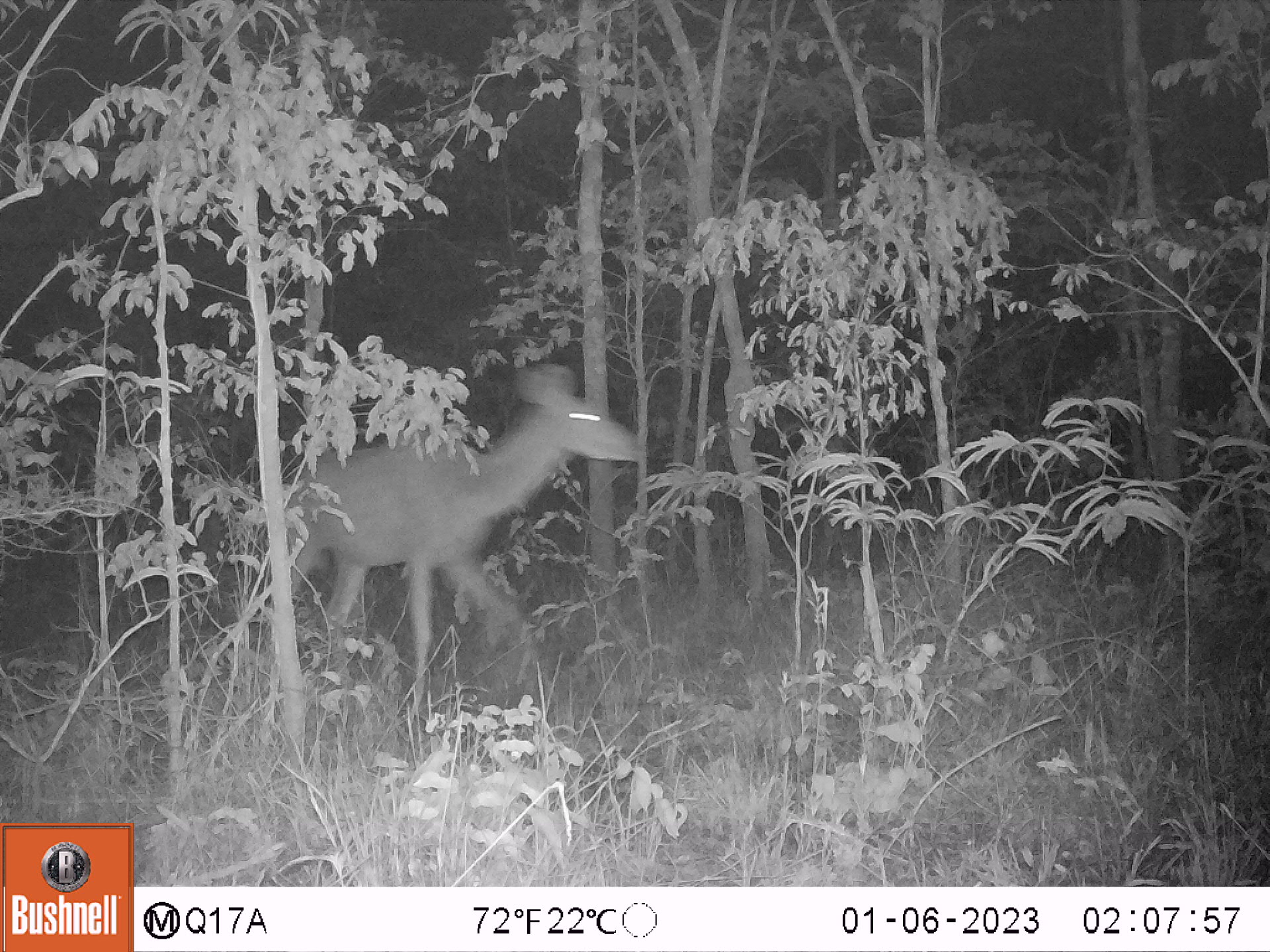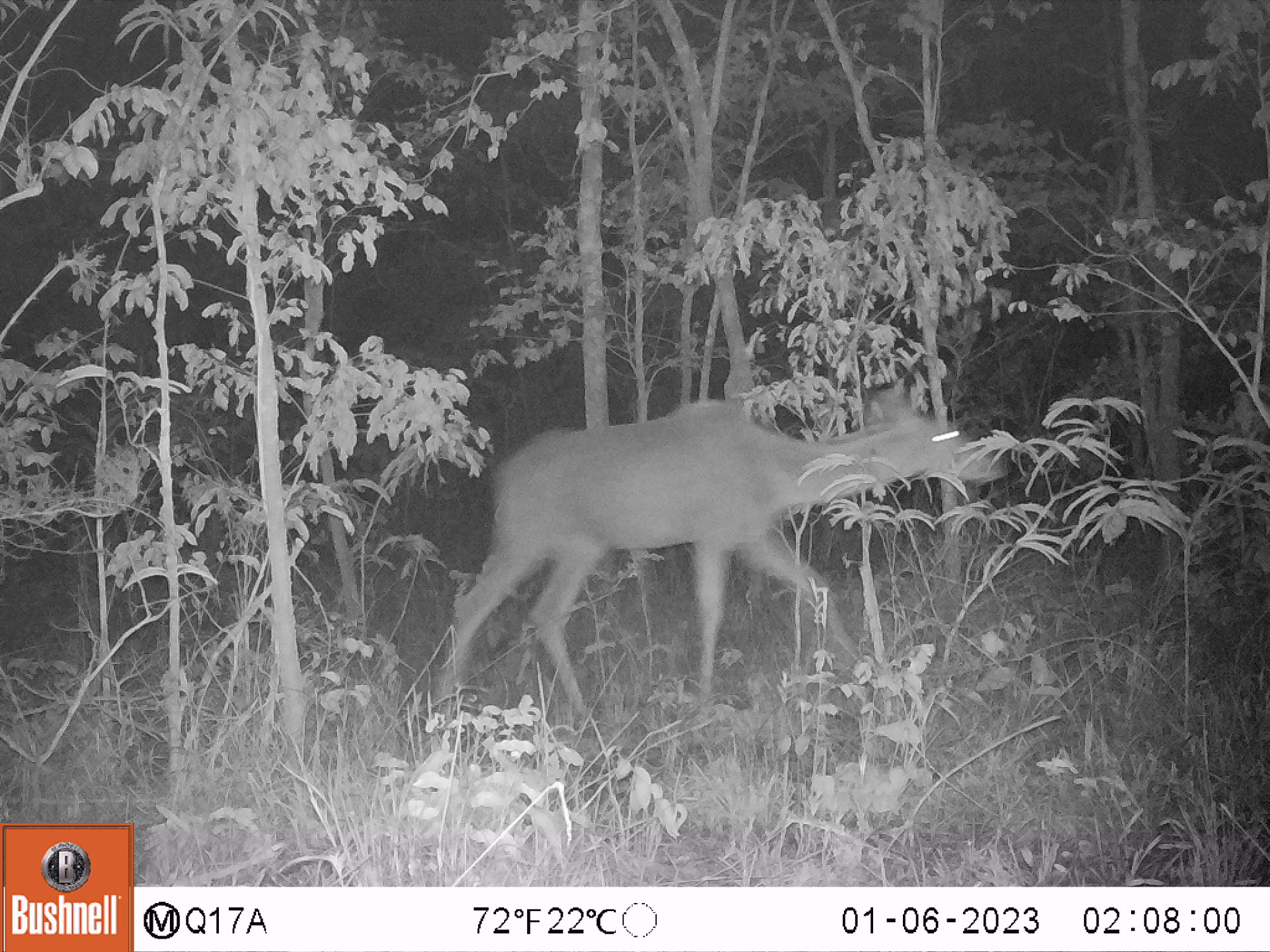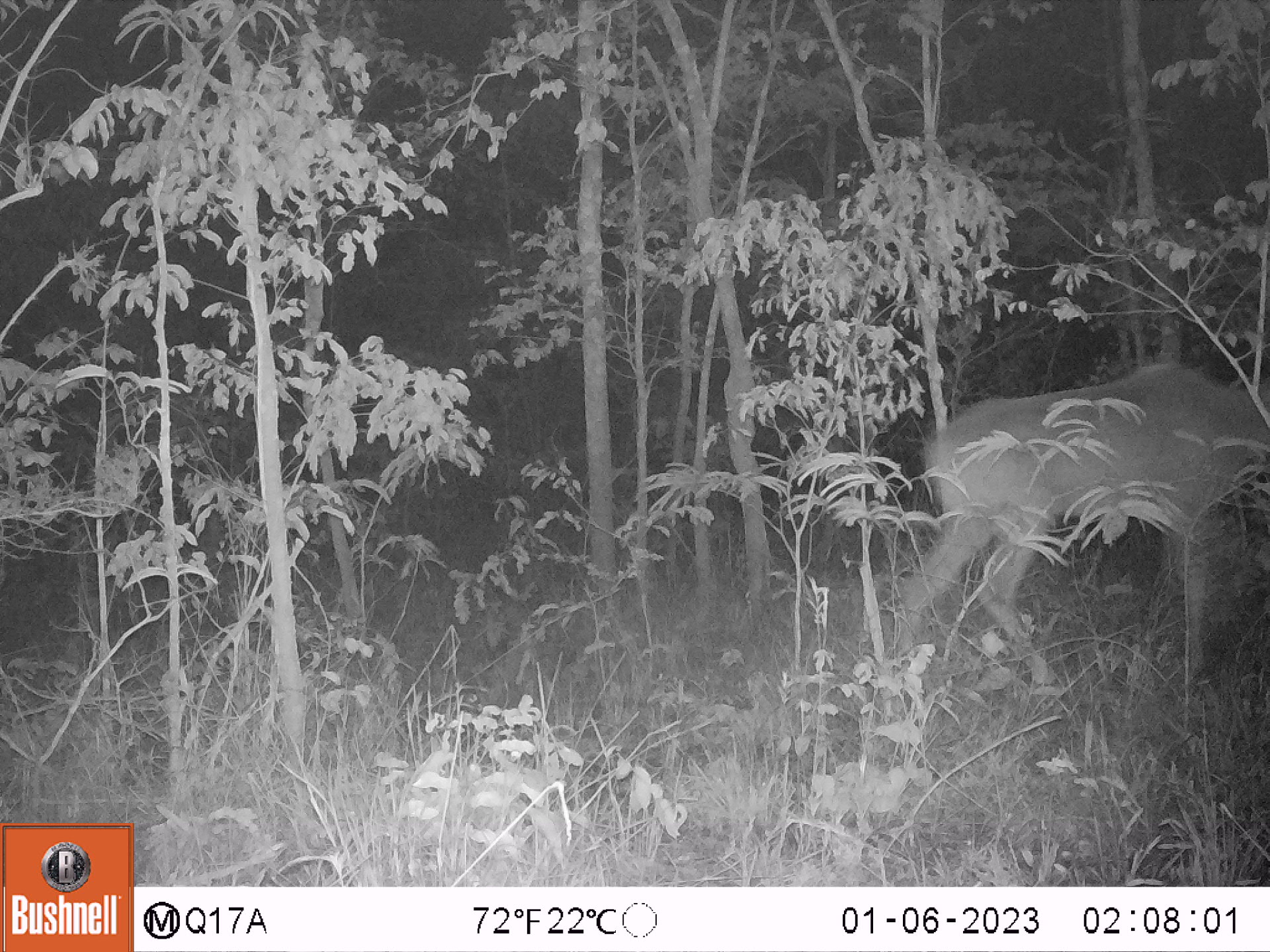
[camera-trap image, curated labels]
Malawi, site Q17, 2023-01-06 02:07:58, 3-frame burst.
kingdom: Animalia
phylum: Chordata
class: Mammalia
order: Artiodactyla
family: Bovidae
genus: Tragelaphus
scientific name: Tragelaphus strepsiceros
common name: greater kudu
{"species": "greater kudu (Tragelaphus strepsiceros)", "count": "1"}